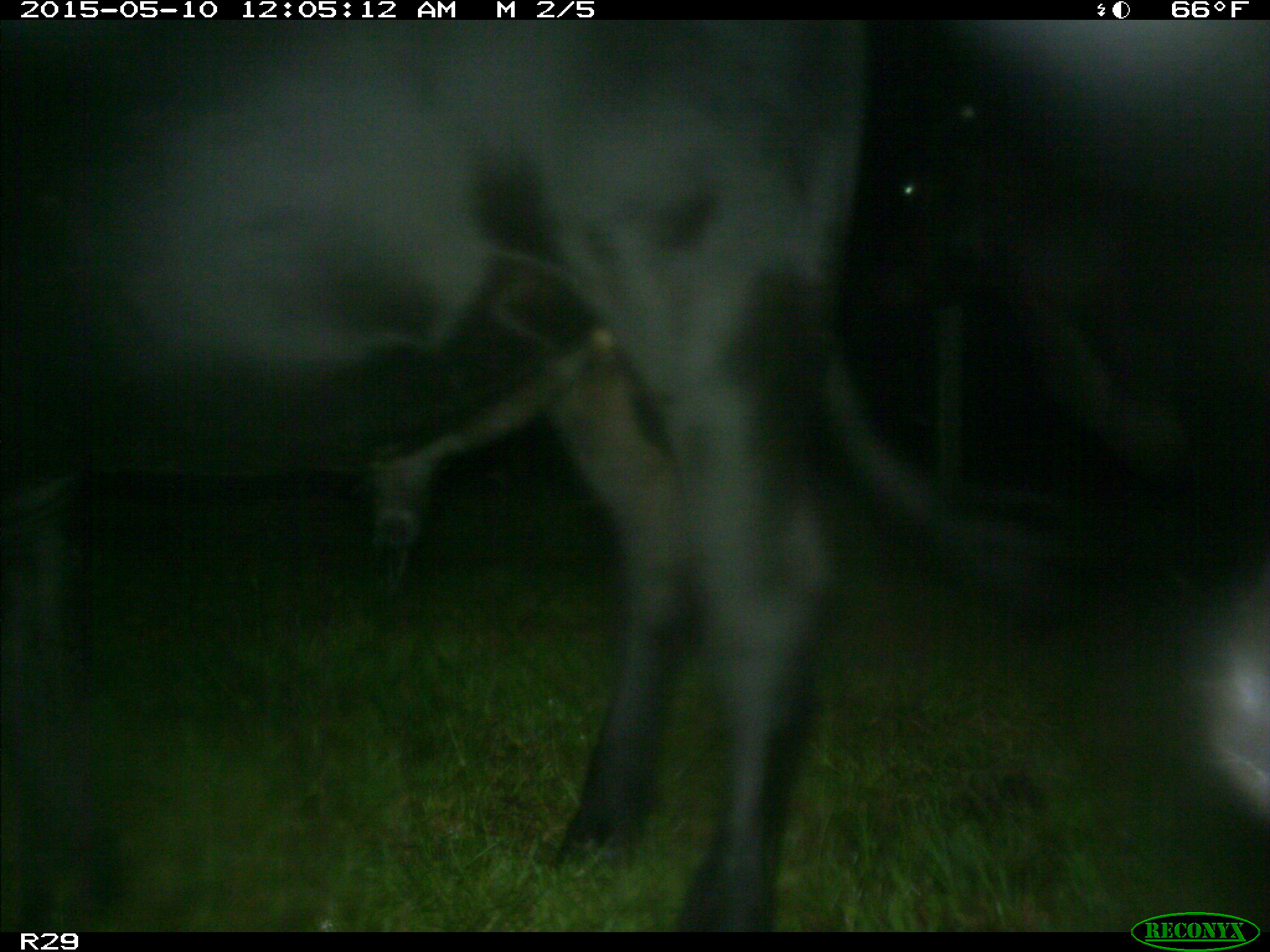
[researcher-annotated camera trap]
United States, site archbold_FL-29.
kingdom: Animalia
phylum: Chordata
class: Mammalia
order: Artiodactyla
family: Bovidae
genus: Bos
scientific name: Bos taurus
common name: domestic cow